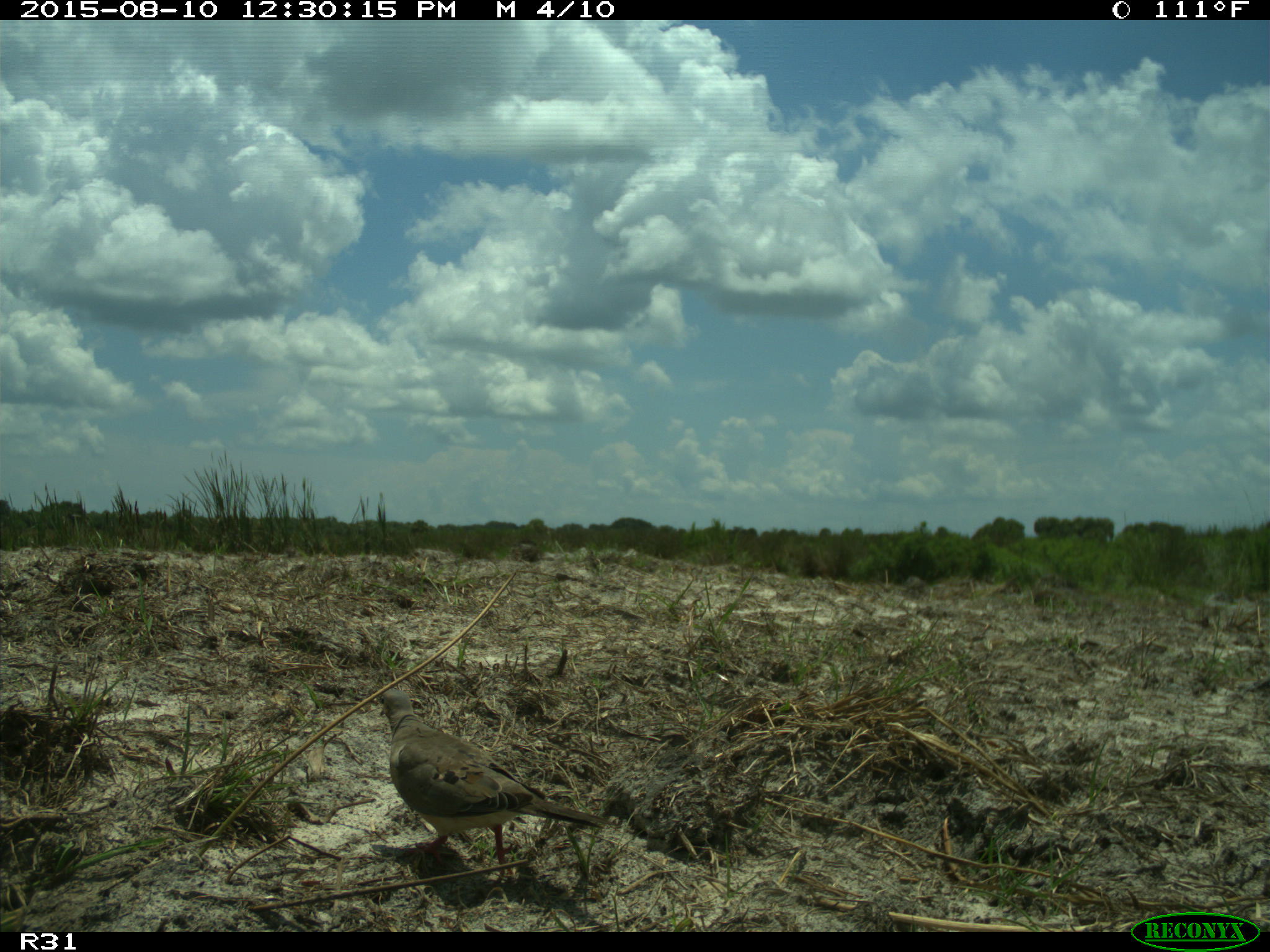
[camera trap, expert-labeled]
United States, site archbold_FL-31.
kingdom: Animalia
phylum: Chordata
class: Aves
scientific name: Aves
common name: birds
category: unidentified bird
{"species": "unidentified bird (birds) (Aves)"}